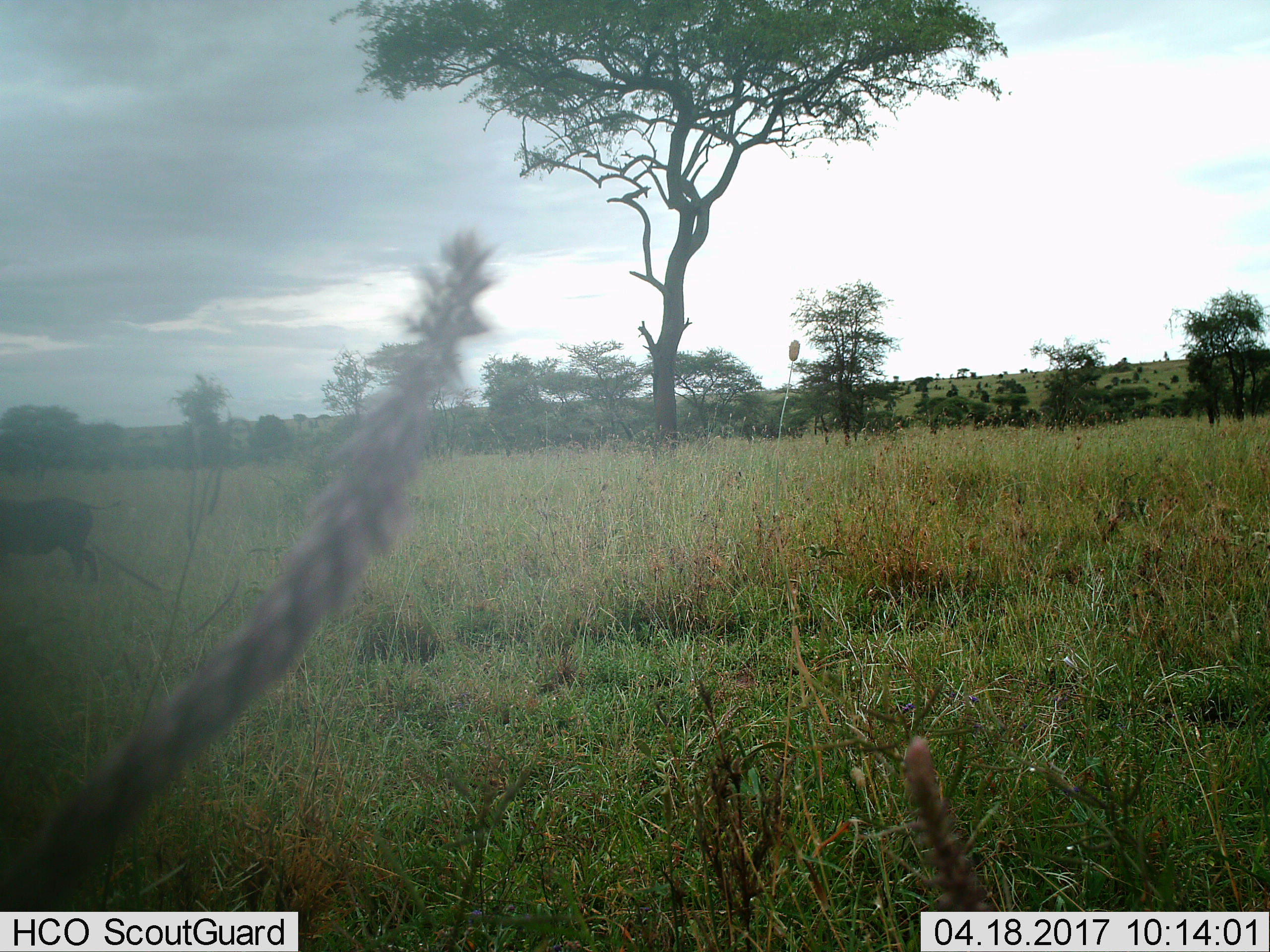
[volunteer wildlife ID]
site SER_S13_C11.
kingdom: Animalia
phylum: Chordata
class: Mammalia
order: Artiodactyla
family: Suidae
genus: Phacochoerus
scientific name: Phacochoerus africanus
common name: warthog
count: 1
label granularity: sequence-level